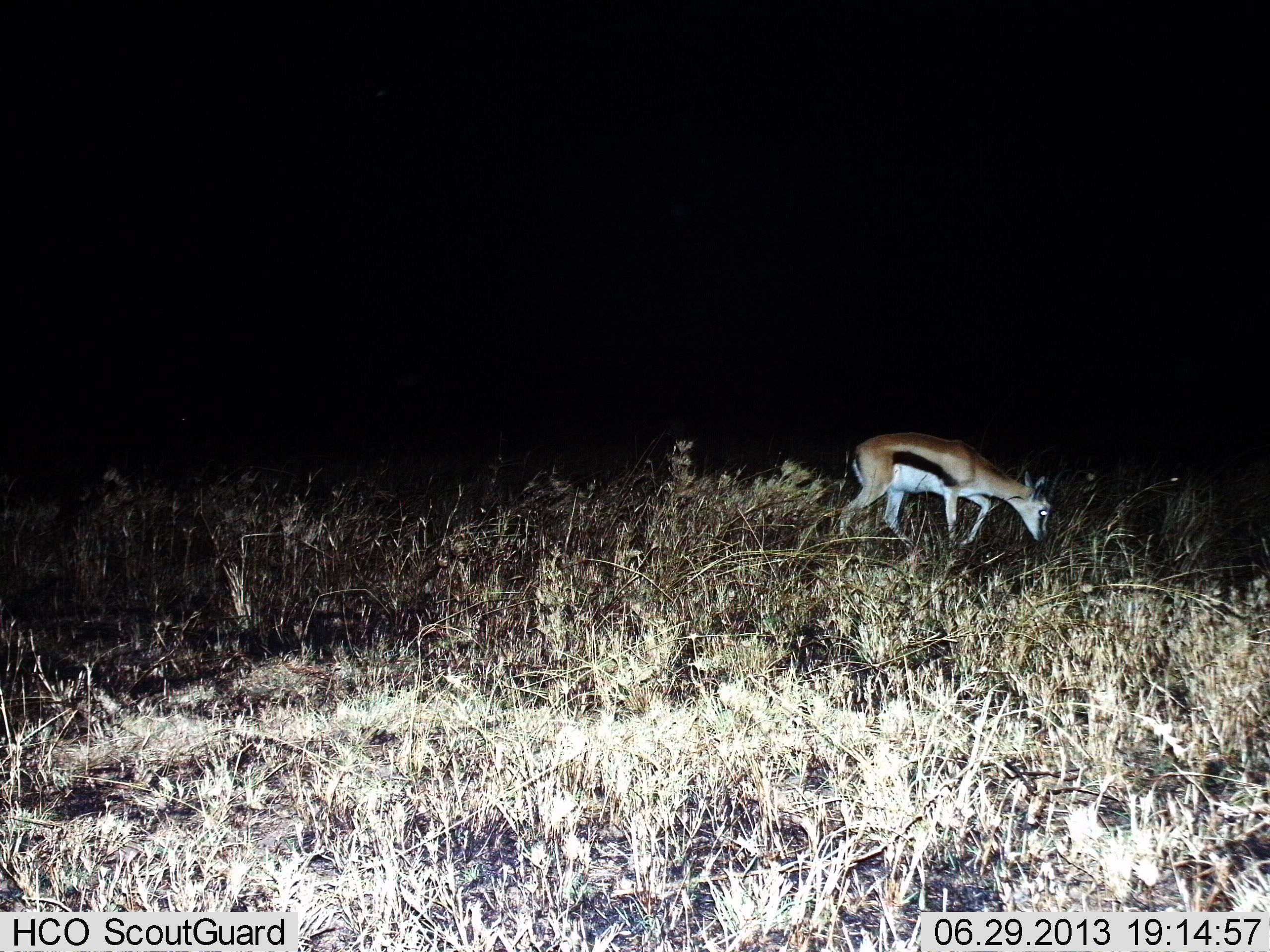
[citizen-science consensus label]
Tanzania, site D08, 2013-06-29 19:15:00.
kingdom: Animalia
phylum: Chordata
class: Mammalia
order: Artiodactyla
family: Bovidae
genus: Eudorcas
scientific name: Eudorcas thomsonii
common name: thomson's gazelle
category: gazellethomsons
Gazellethomsons (thomson's gazelle) (Eudorcas thomsonii), count 1. Behavior (volunteer vote fractions): standing 17%, resting 0%, moving 34%, interacting 0%. Young present (vote fraction): 0%. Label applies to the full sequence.